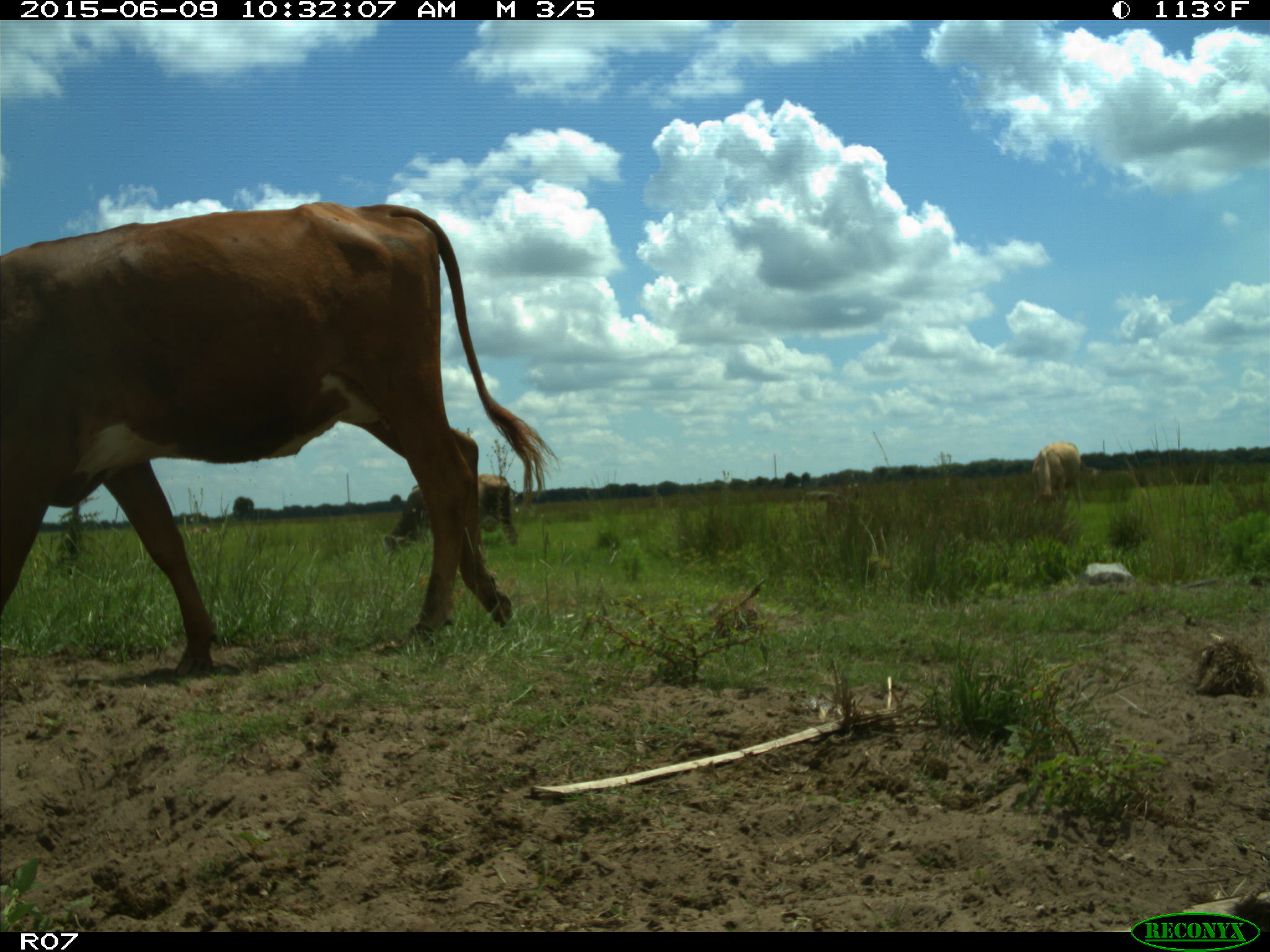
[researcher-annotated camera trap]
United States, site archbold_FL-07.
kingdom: Animalia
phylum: Chordata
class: Mammalia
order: Artiodactyla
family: Bovidae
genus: Bos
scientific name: Bos taurus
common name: domestic cow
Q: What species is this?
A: Bos taurus (domestic cow).